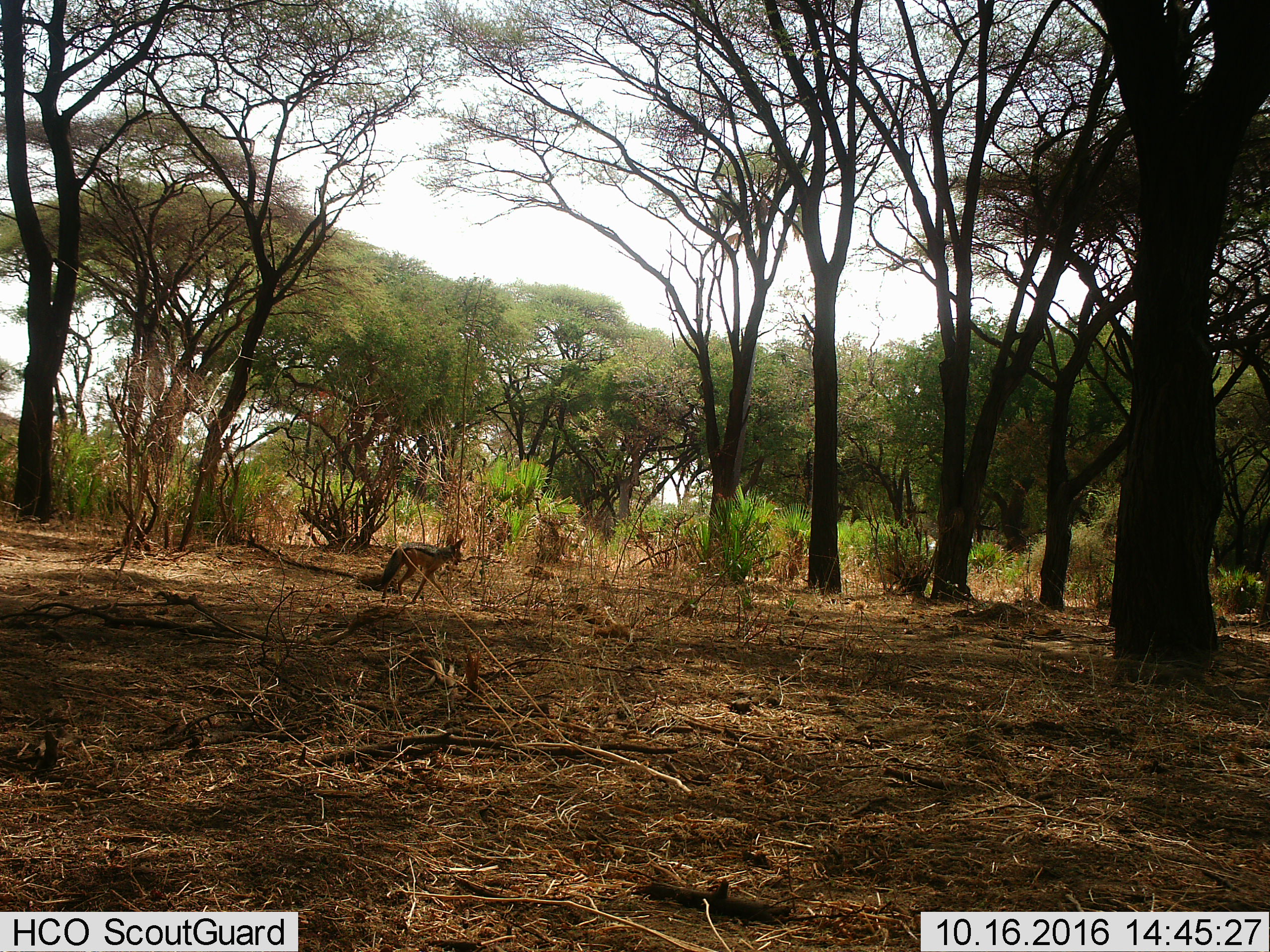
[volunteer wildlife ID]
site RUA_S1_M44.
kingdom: Animalia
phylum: Chordata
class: Mammalia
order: Carnivora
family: Canidae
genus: Lupulella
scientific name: Lupulella mesomelas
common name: black-backed jackal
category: jackalblackbacked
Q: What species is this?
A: Jackalblackbacked (black-backed jackal) (Lupulella mesomelas).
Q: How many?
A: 1.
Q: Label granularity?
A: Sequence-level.